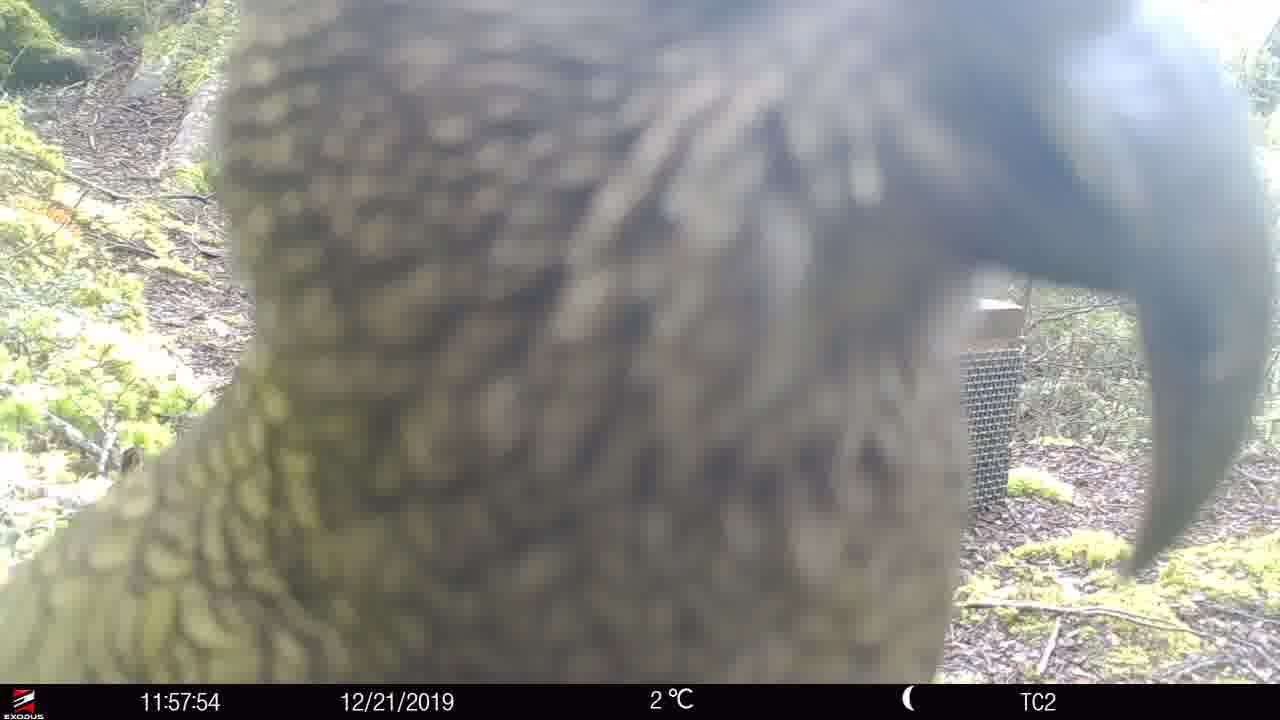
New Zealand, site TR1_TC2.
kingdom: Animalia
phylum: Chordata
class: Aves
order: Psittaciformes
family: Strigopidae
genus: Nestor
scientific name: Nestor notabilis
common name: kea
Kea (Nestor notabilis).